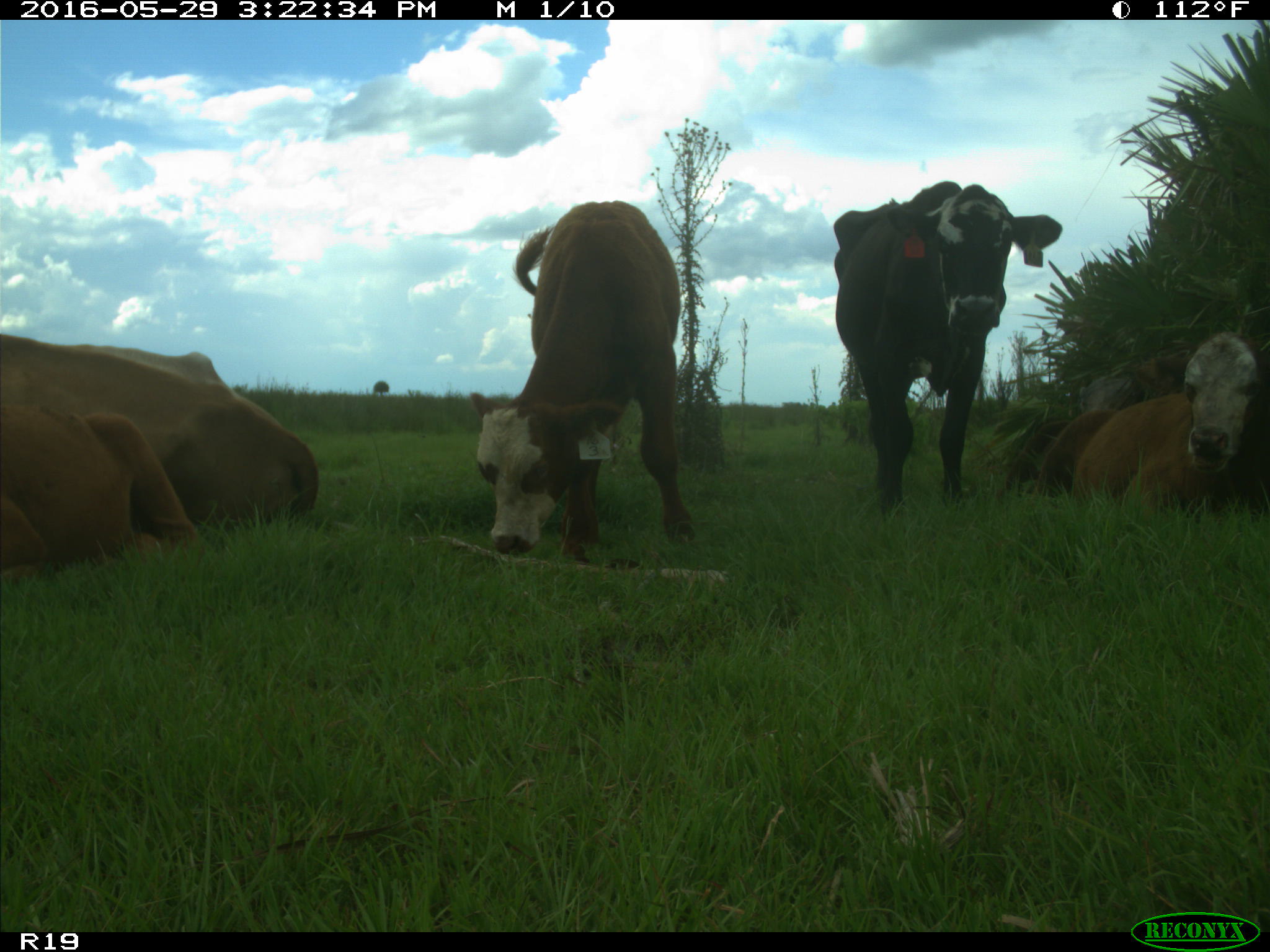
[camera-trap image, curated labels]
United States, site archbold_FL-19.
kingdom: Animalia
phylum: Chordata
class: Mammalia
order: Artiodactyla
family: Bovidae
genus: Bos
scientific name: Bos taurus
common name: domestic cow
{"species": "Bos taurus (domestic cow)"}